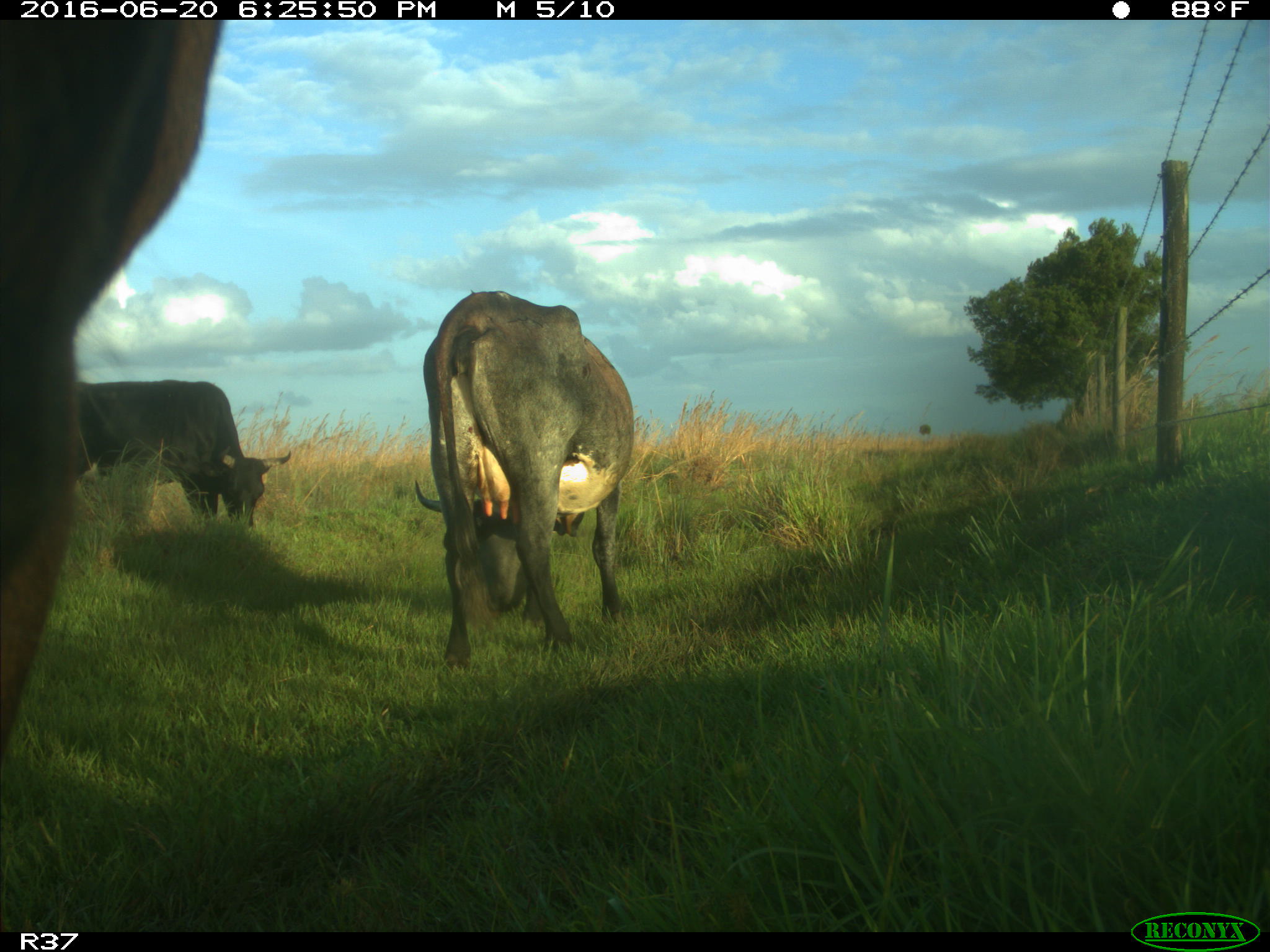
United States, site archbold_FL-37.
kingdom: Animalia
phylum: Chordata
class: Mammalia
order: Artiodactyla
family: Bovidae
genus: Bos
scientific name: Bos taurus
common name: domestic cow